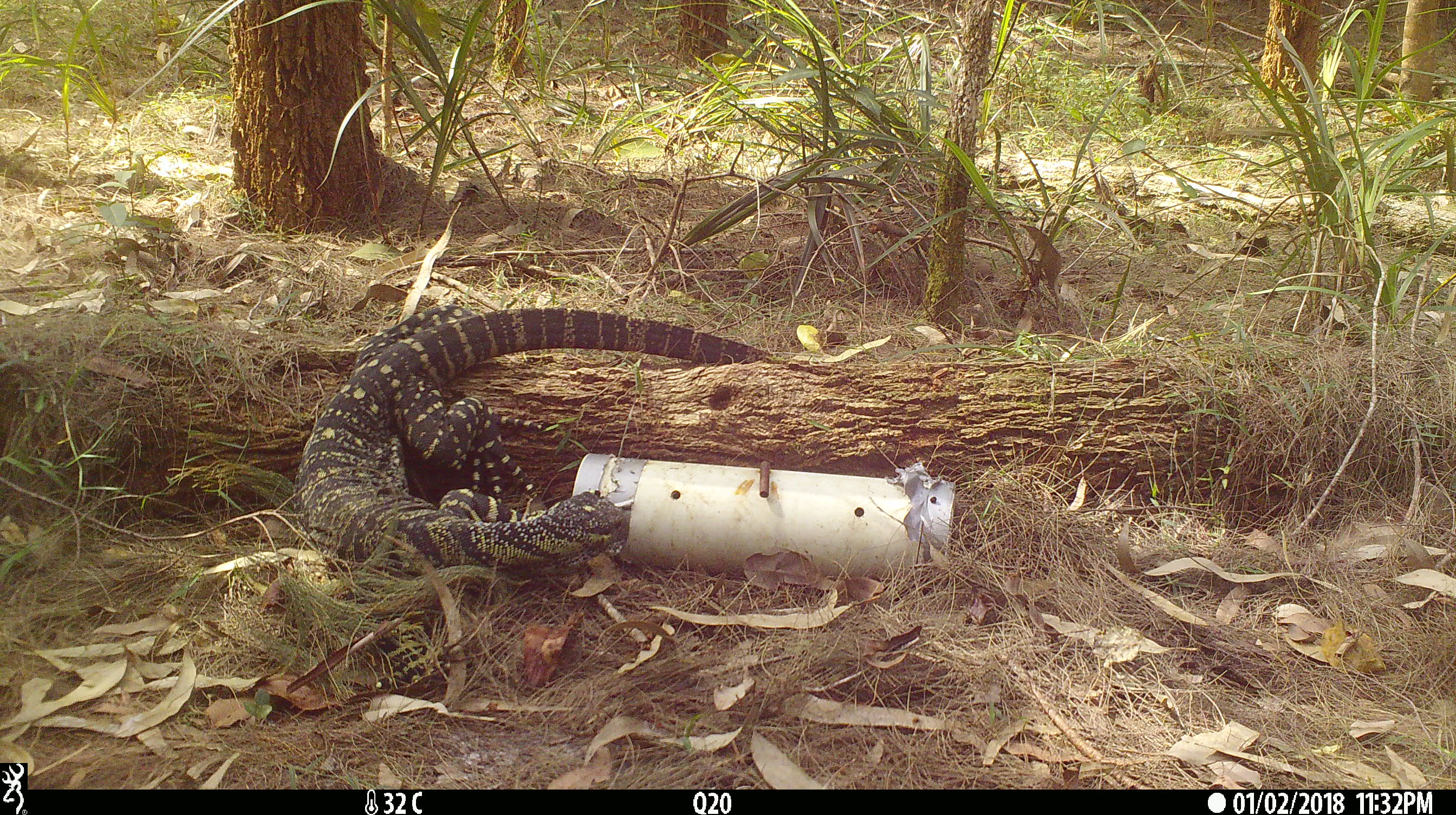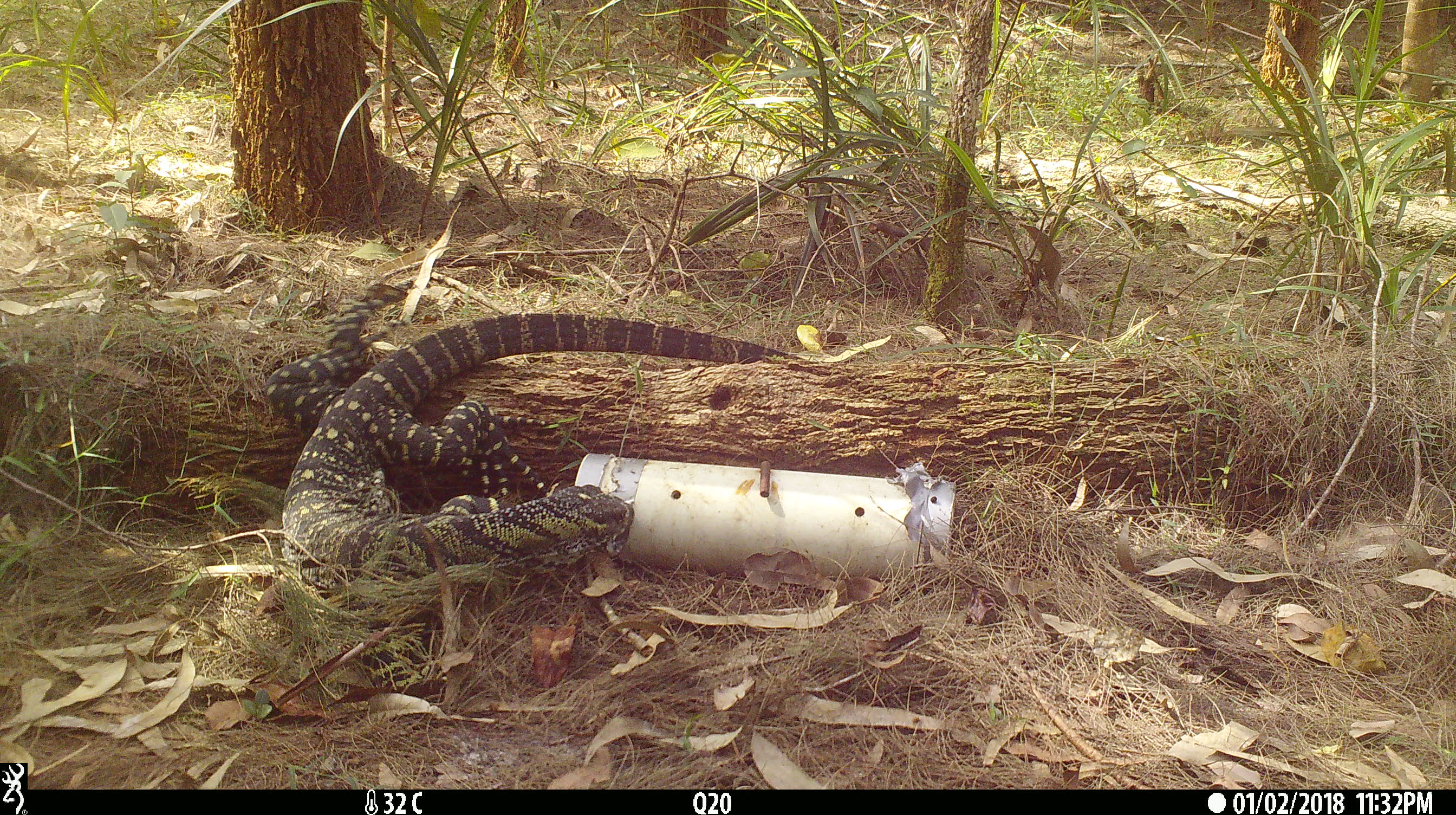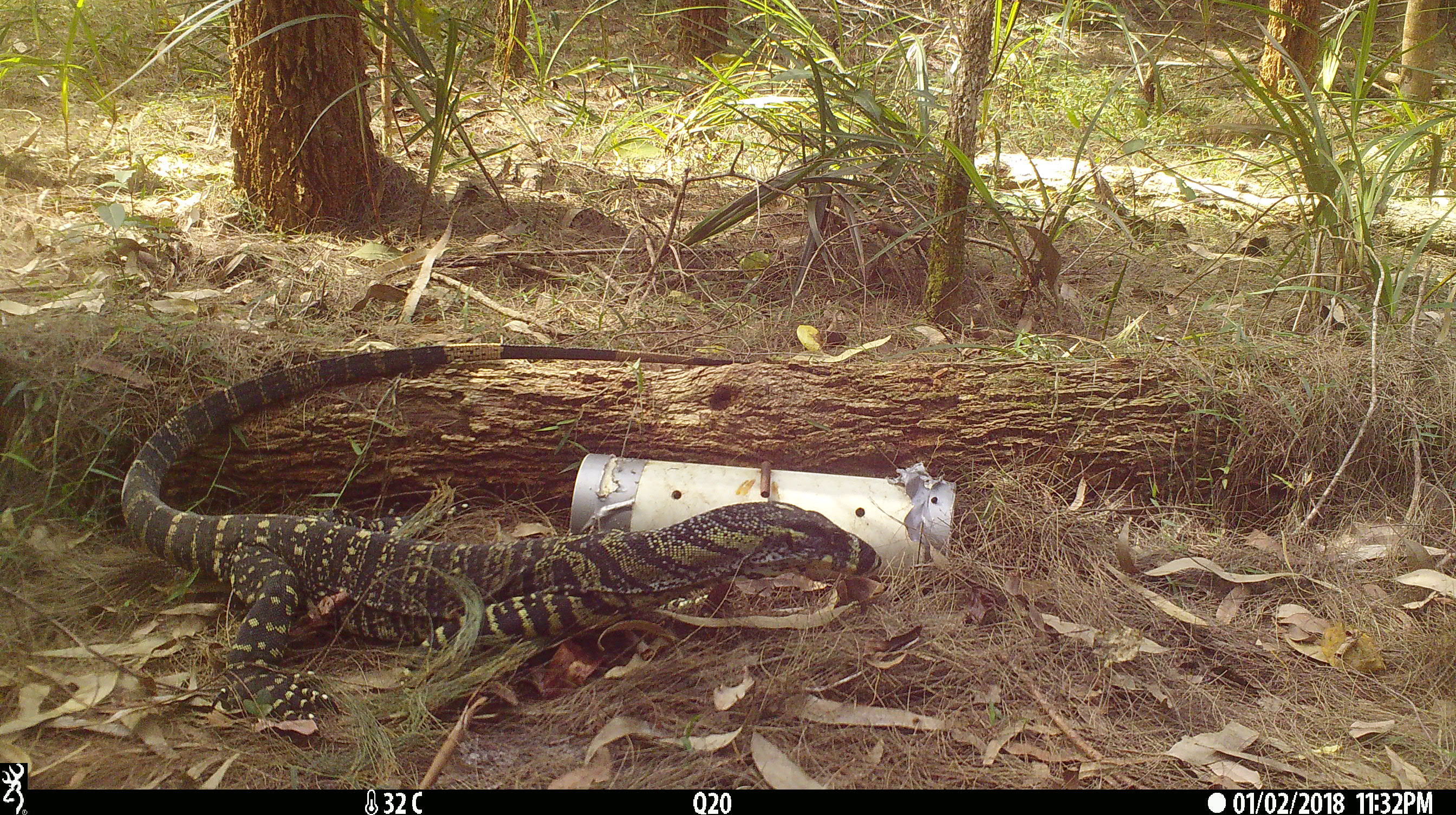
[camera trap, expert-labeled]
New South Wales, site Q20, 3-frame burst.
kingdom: Animalia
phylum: Chordata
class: Reptilia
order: Squamata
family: Varanidae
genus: Varanus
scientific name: Varanus varius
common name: lace monitor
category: goanna